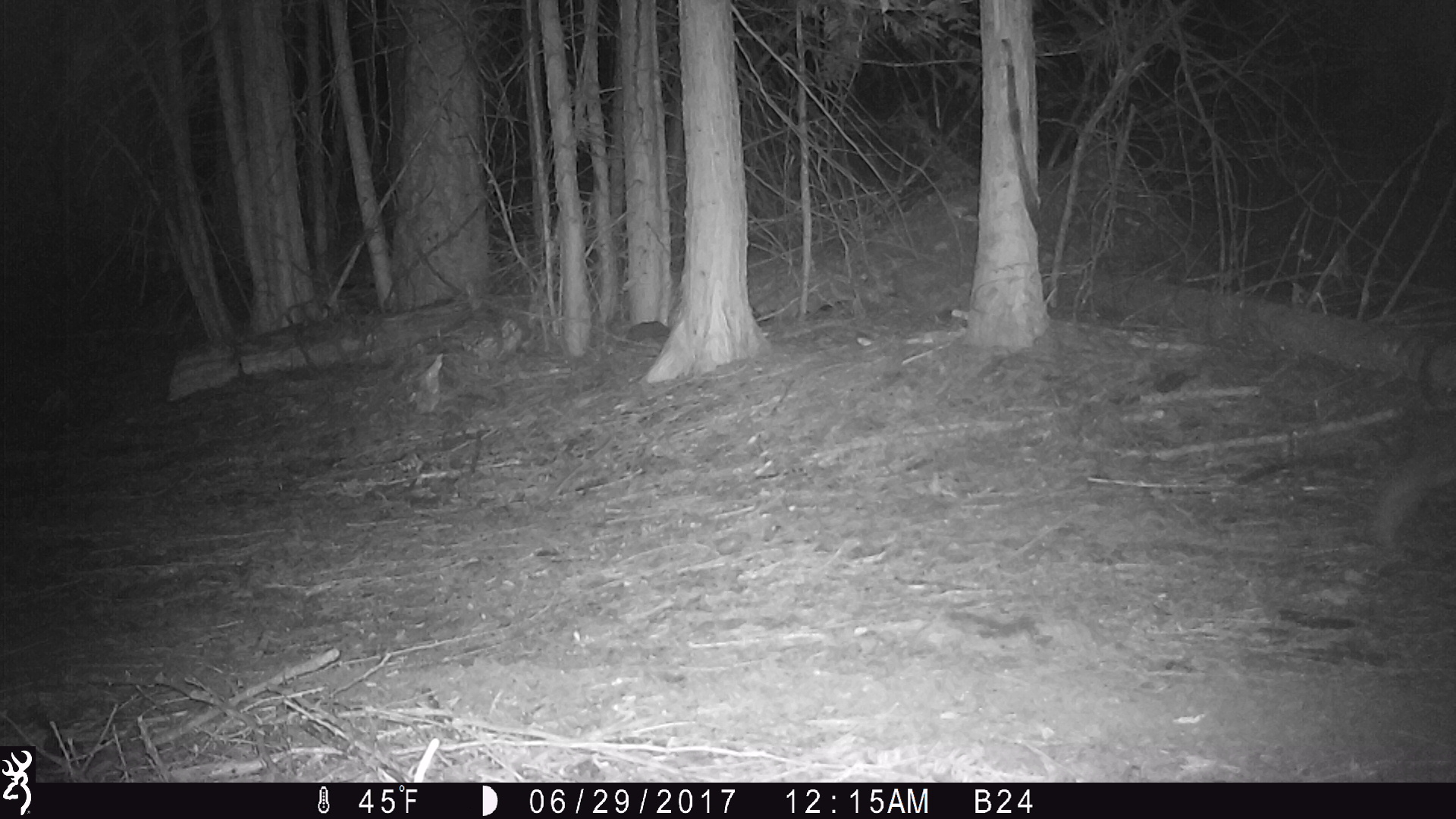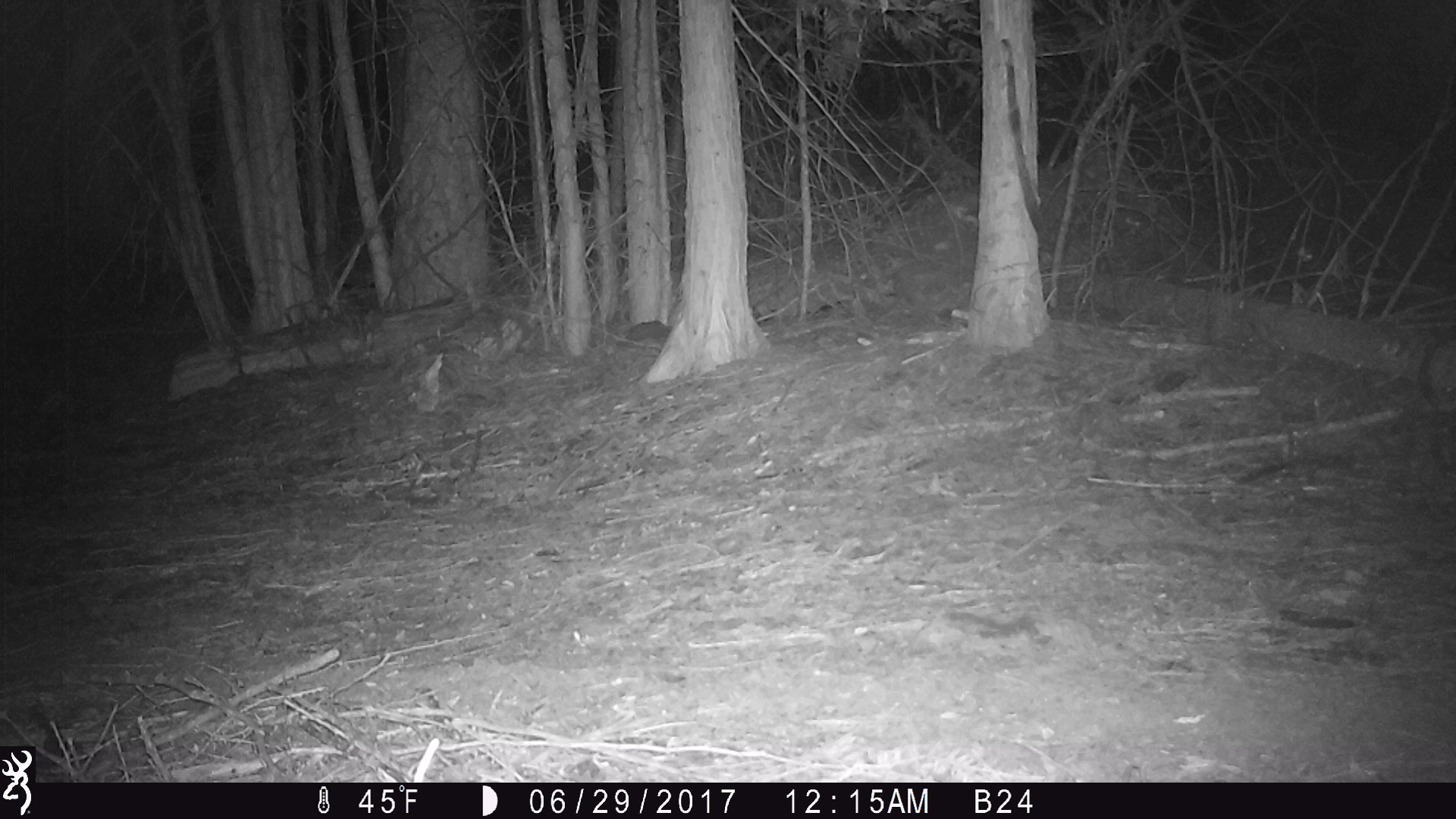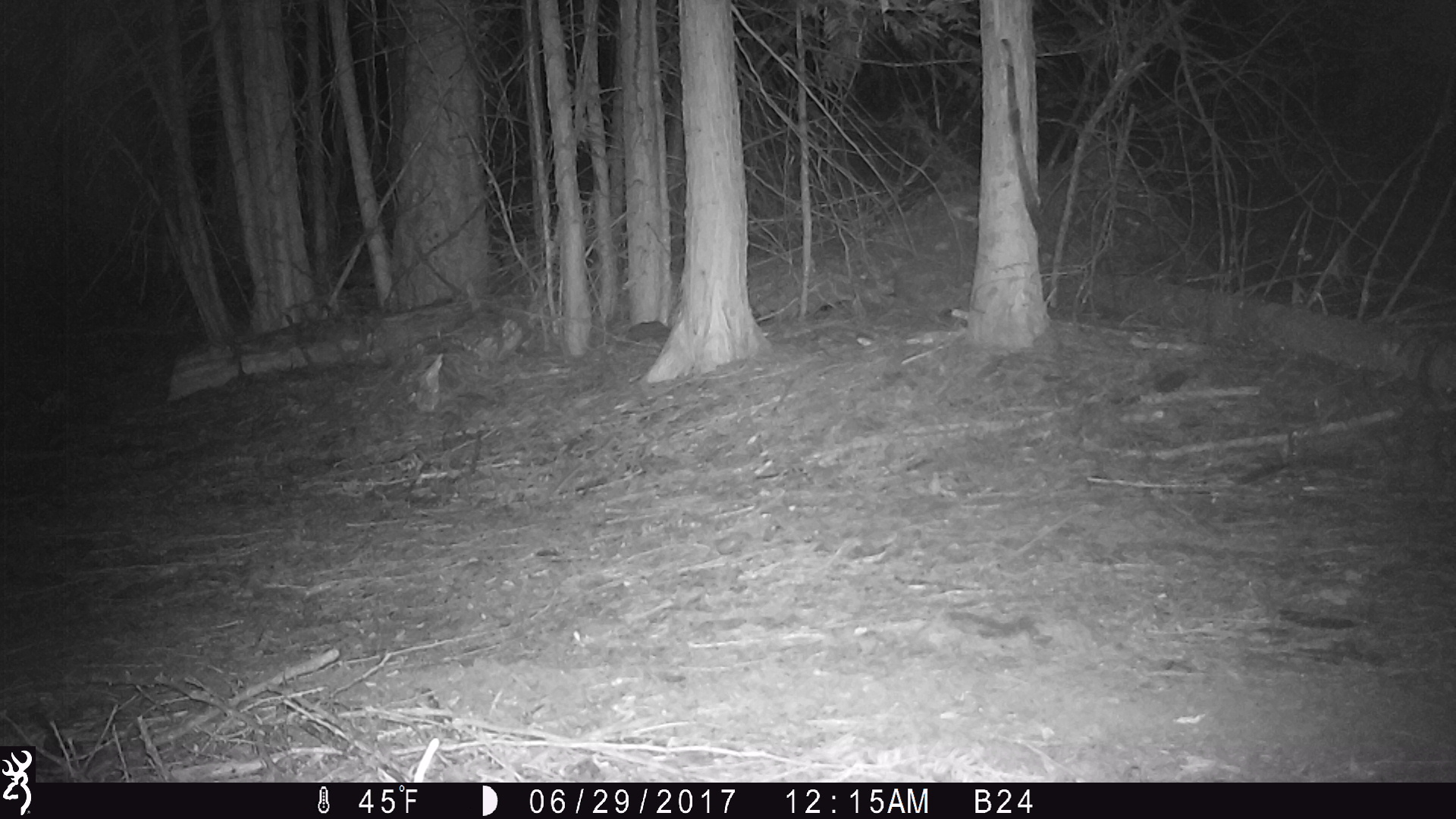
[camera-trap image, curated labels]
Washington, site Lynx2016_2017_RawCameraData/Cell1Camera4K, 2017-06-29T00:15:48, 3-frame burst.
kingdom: Animalia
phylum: Chordata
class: Mammalia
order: Lagomorpha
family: Leporidae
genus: Lepus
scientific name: Lepus americanus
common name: snowshoe hare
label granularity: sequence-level